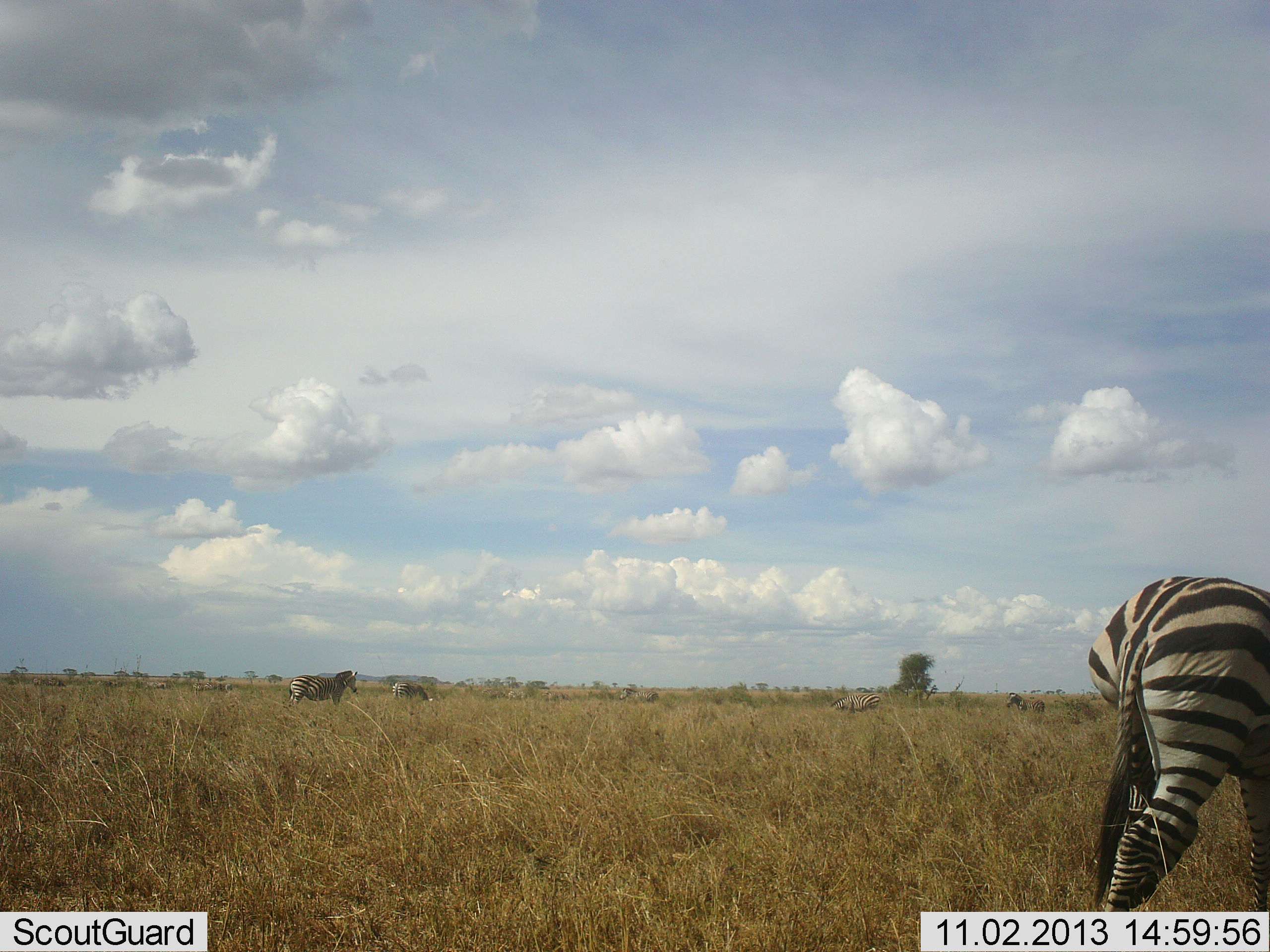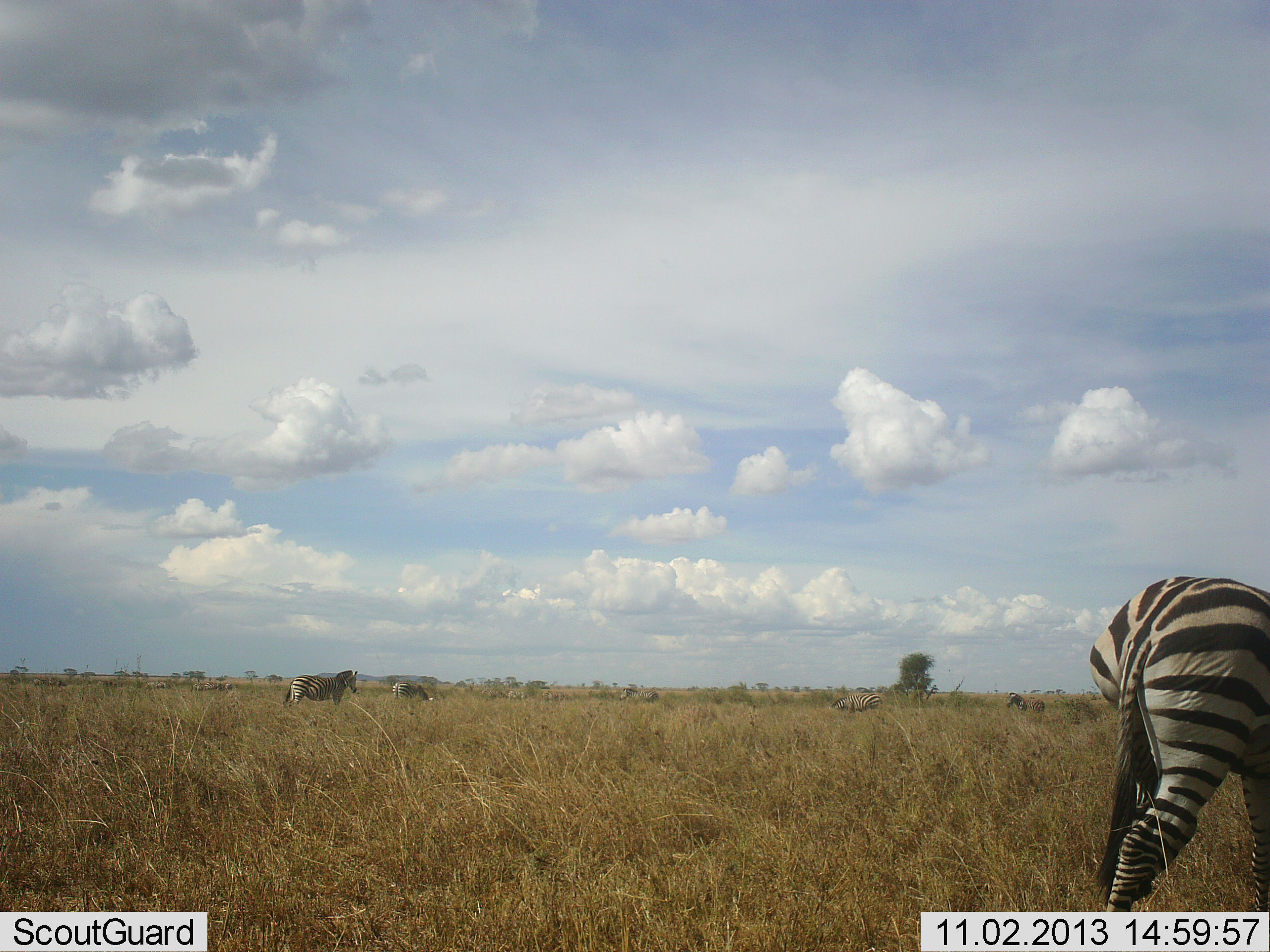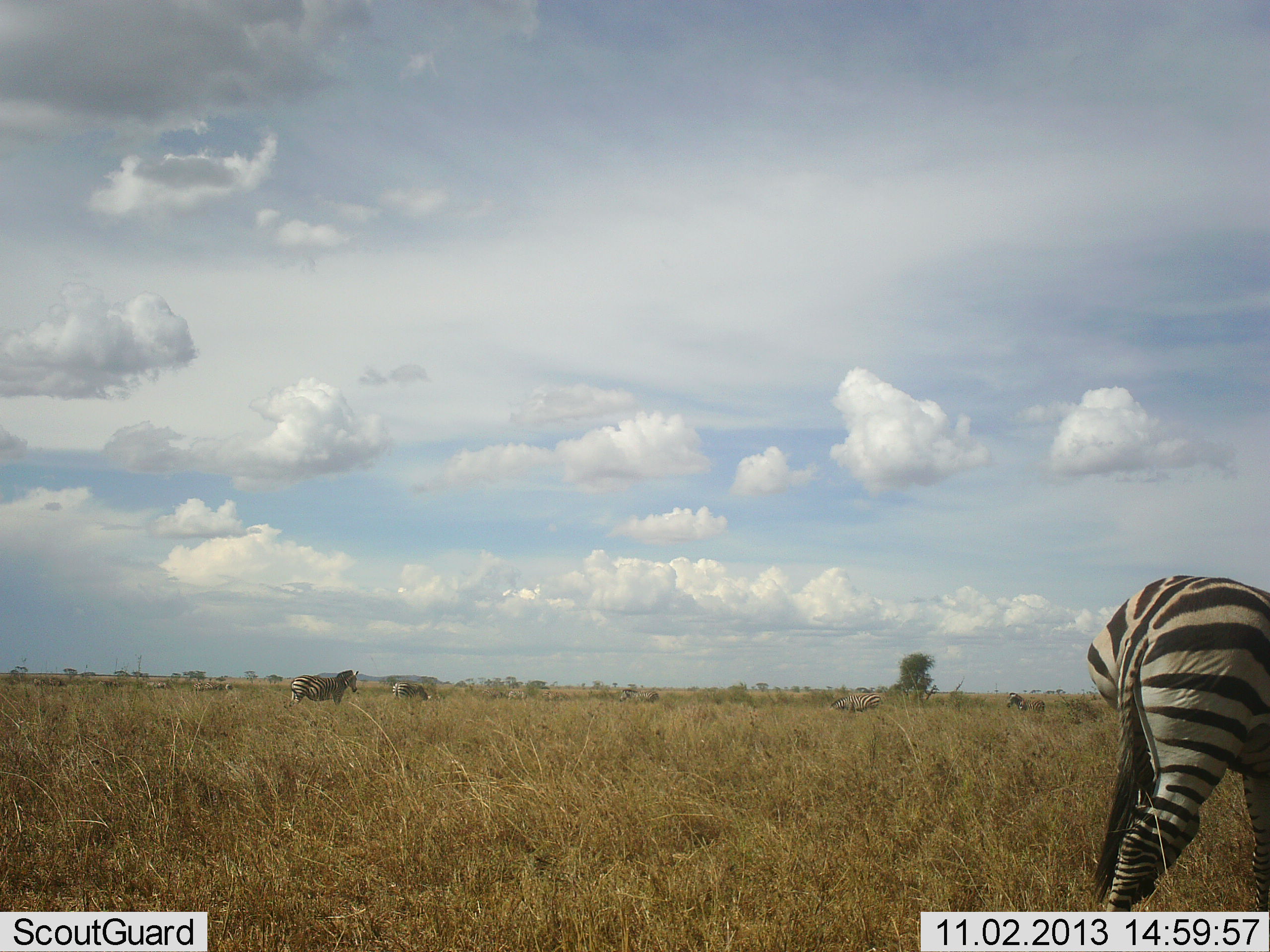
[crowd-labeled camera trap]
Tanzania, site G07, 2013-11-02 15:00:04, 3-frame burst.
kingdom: Animalia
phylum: Chordata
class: Mammalia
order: Perissodactyla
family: Equidae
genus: Equus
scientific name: Equus quagga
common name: plains zebra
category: zebra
Zebra (plains zebra) (Equus quagga), count 5. Behavior (volunteer vote fractions): standing 80%, resting 0%, moving 10%, interacting 0%. Young present (vote fraction): 0%. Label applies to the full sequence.